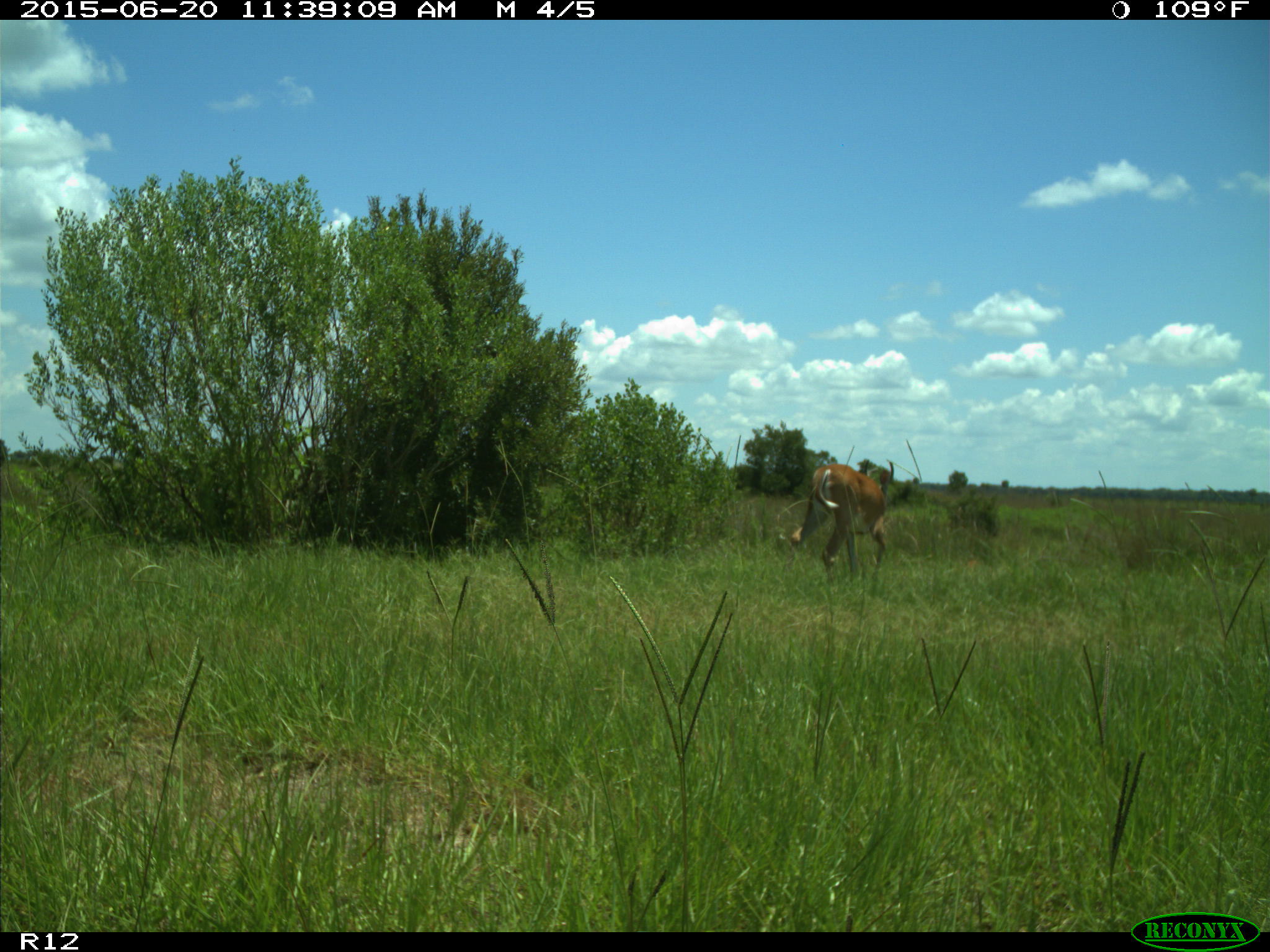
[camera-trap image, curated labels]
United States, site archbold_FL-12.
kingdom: Animalia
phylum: Chordata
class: Mammalia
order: Artiodactyla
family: Cervidae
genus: Odocoileus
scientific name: Odocoileus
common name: deer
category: unidentified deer